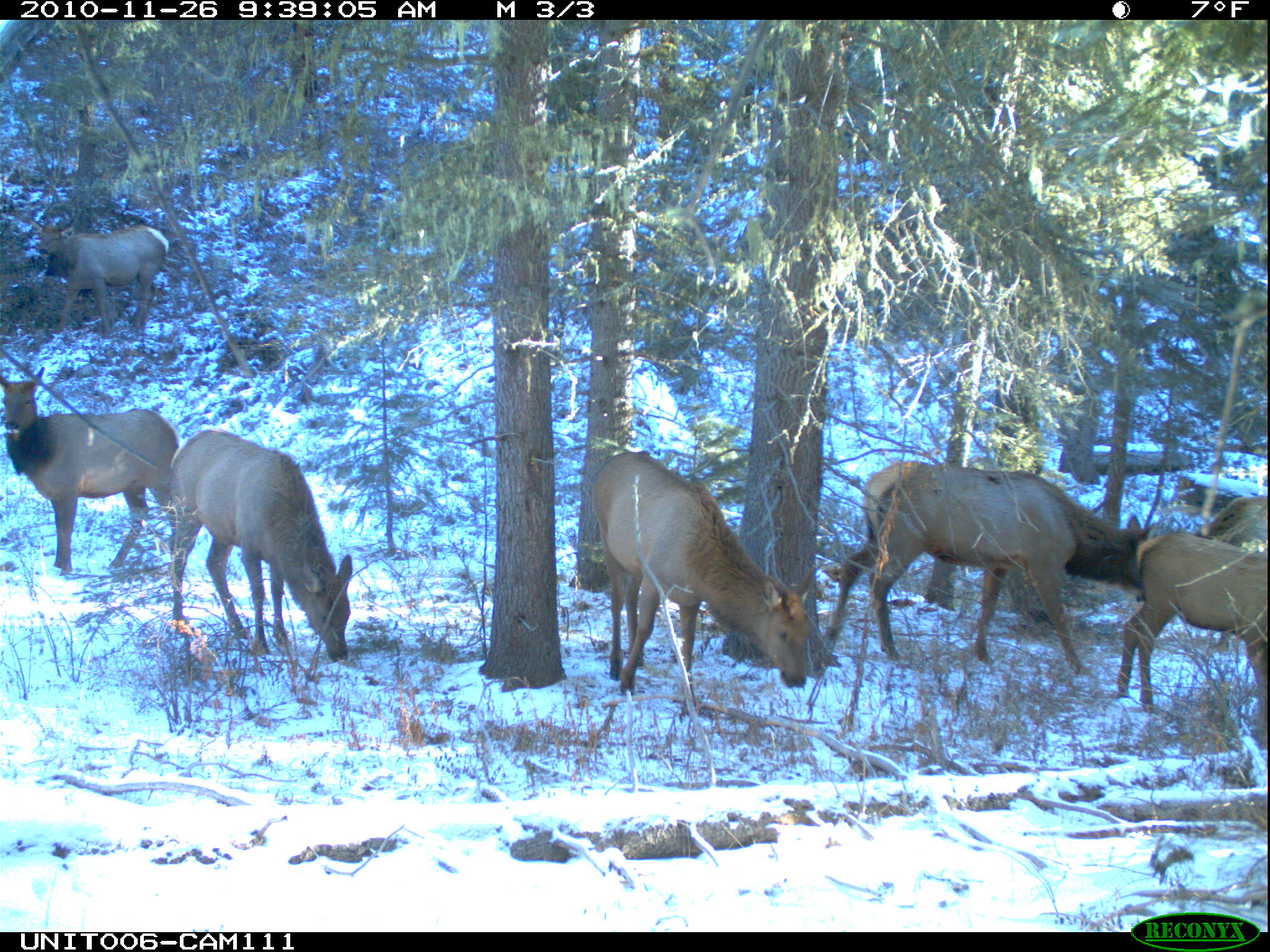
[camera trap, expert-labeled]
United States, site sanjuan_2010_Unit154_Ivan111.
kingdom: Animalia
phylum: Chordata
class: Mammalia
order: Artiodactyla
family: Cervidae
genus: Cervus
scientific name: Cervus elaphus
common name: red deer